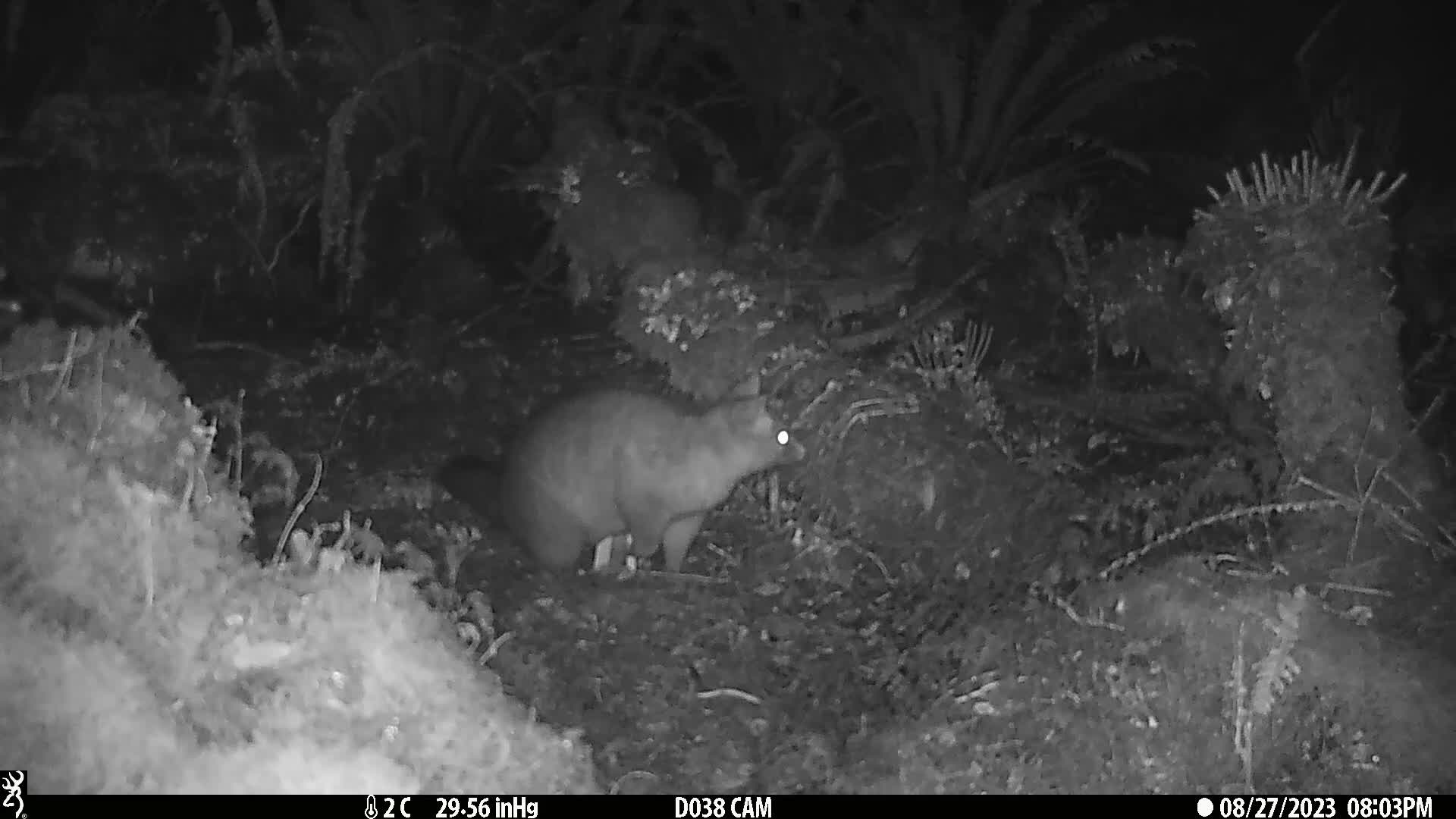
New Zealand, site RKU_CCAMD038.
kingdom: Animalia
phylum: Chordata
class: Mammalia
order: Diprotodontia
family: Phalangeridae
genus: Trichosurus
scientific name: Trichosurus vulpecula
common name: common brushtail possum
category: possum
Possum (common brushtail possum) (Trichosurus vulpecula).